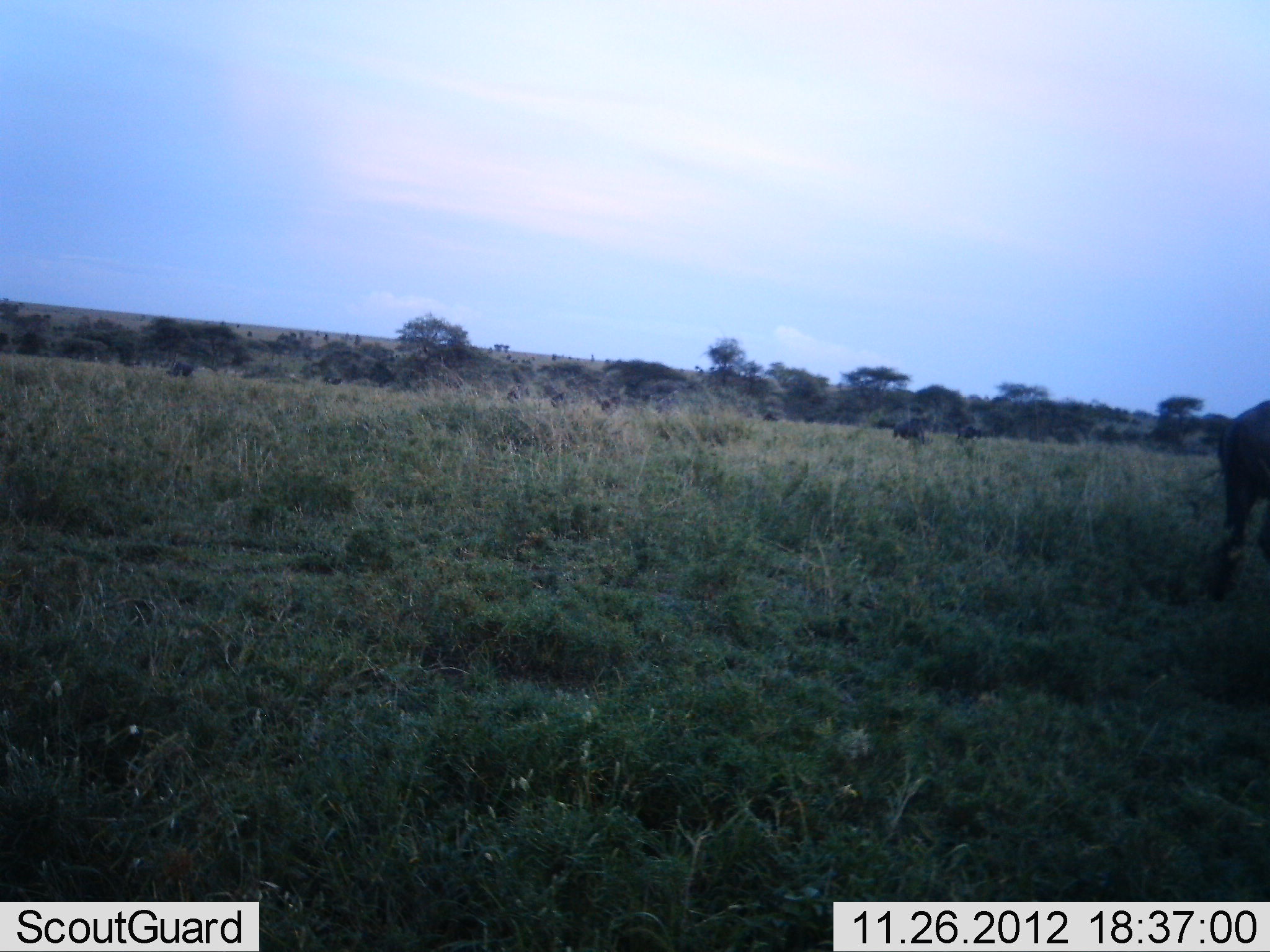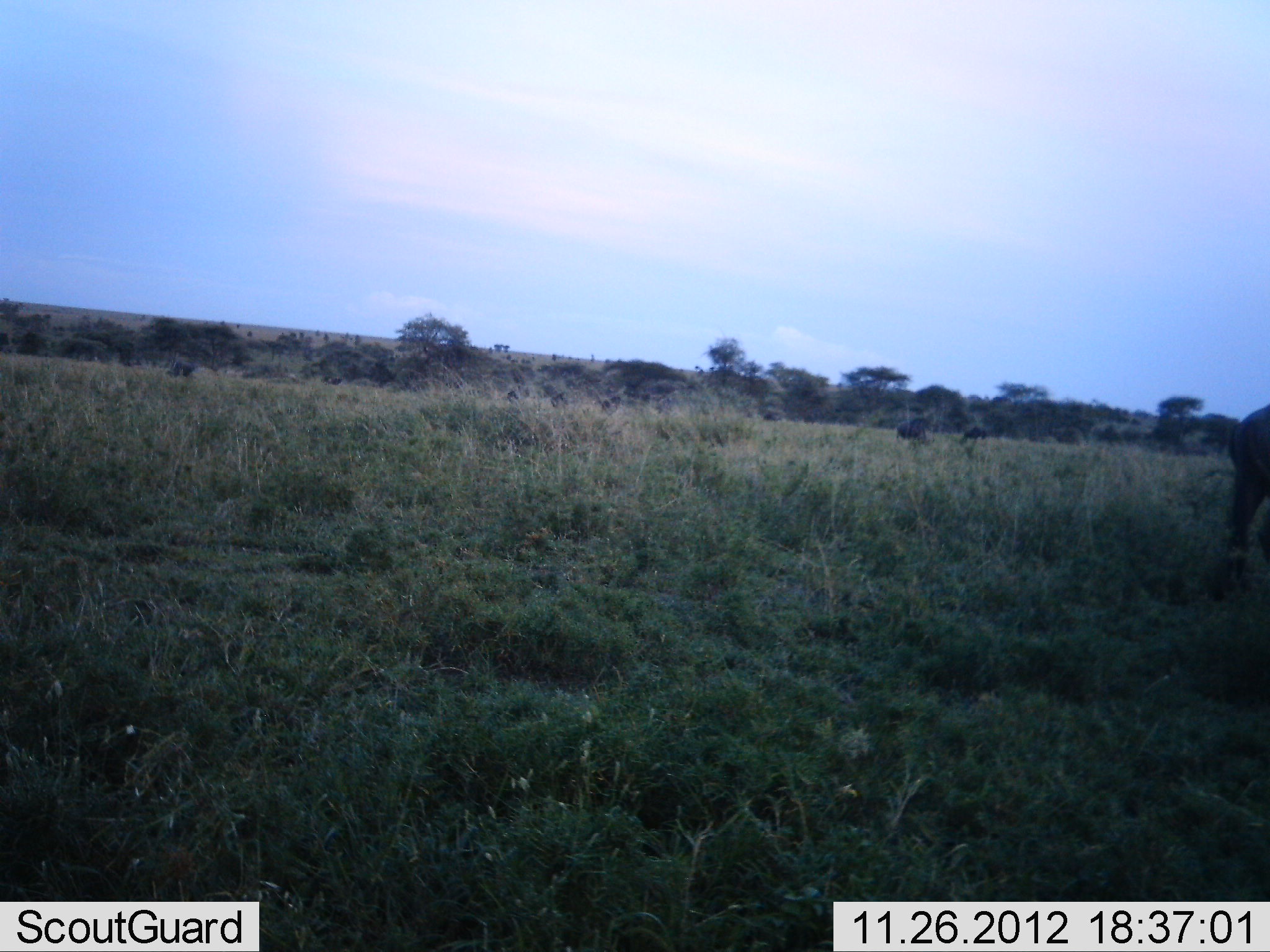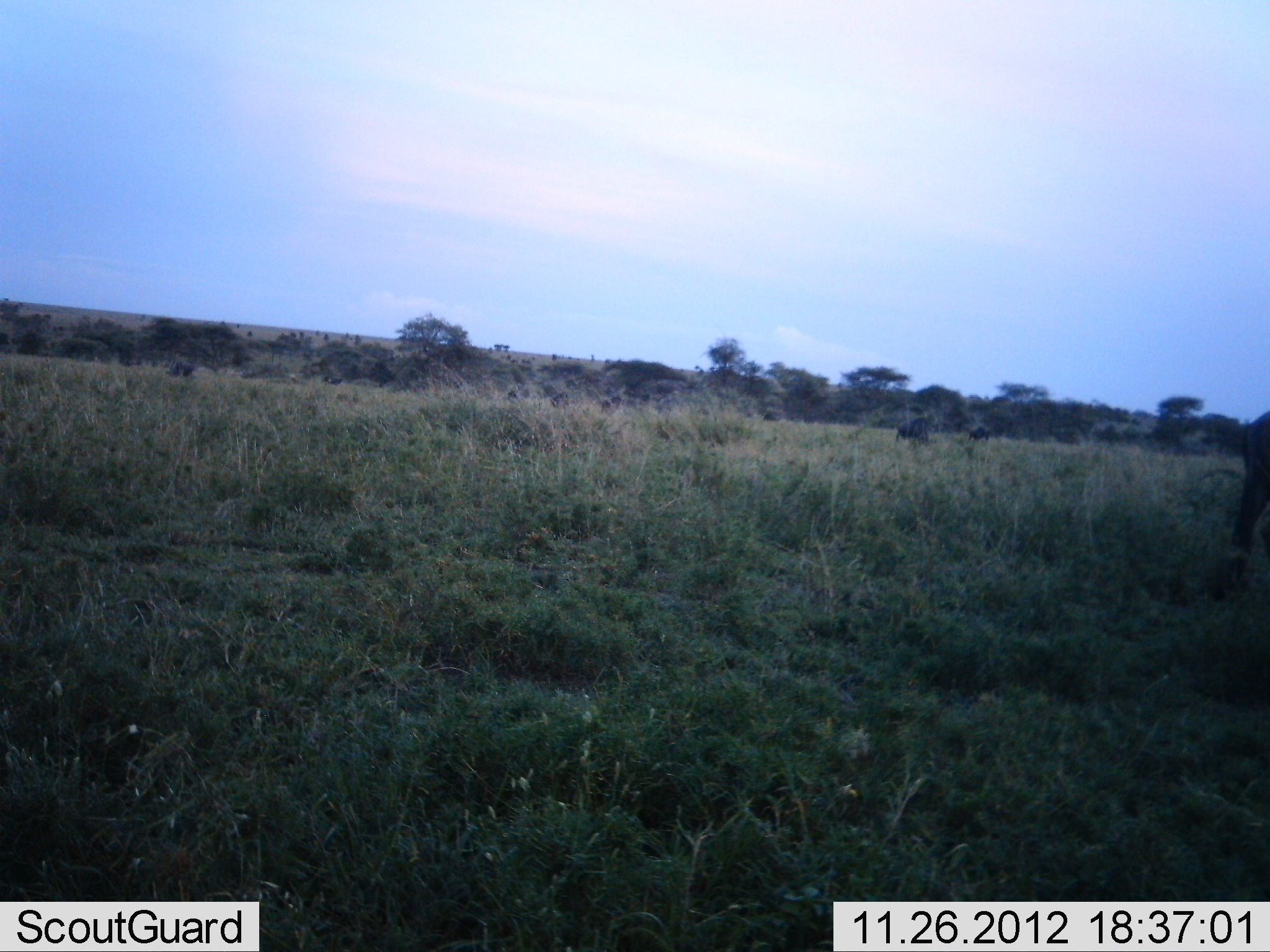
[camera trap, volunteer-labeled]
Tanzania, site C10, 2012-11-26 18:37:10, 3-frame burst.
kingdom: Animalia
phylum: Chordata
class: Mammalia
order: Artiodactyla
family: Bovidae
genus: Connochaetes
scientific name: Connochaetes taurinus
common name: blue wildebeest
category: wildebeest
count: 5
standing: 30%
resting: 0%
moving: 50%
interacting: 0%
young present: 0%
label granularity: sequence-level